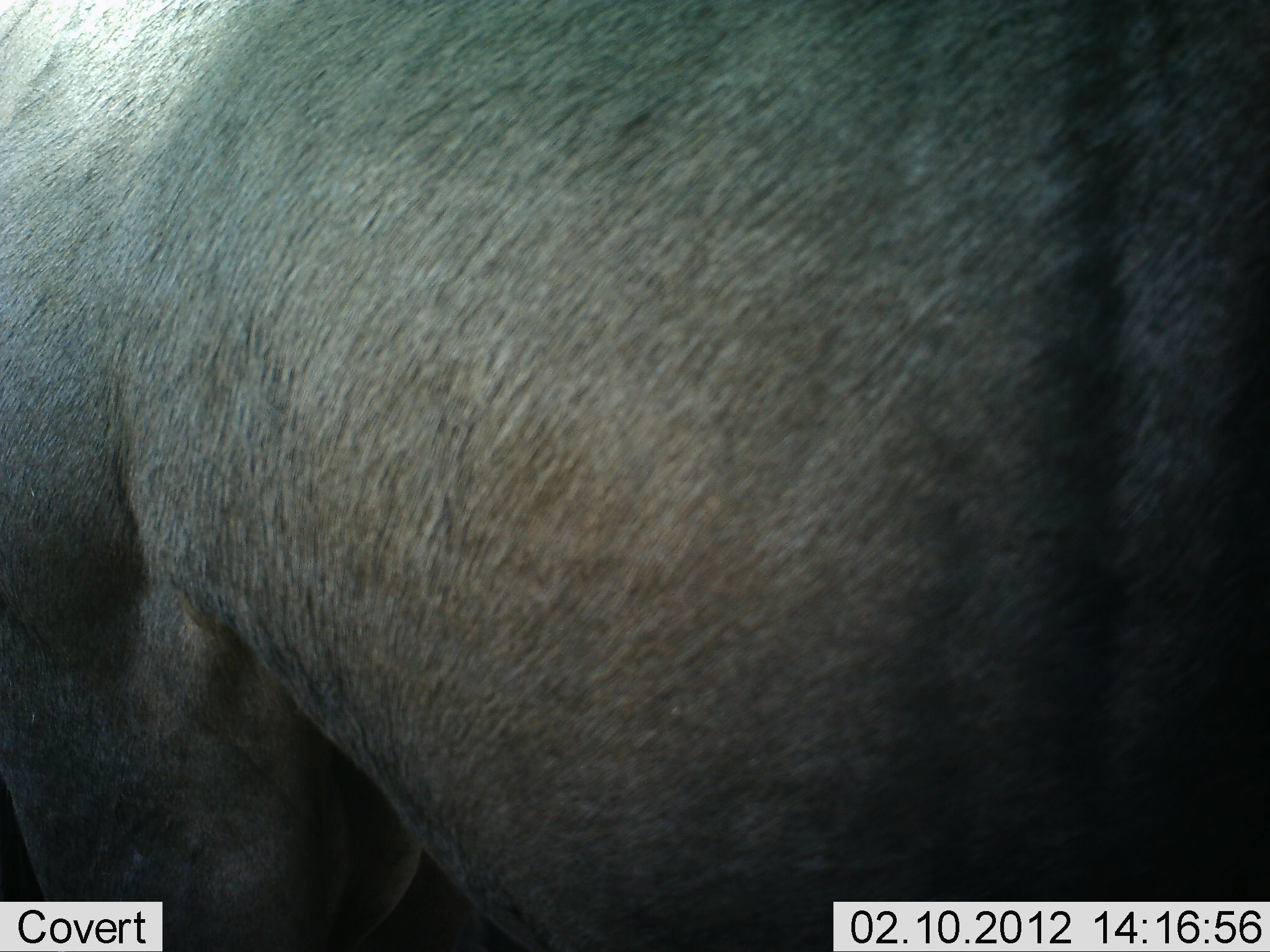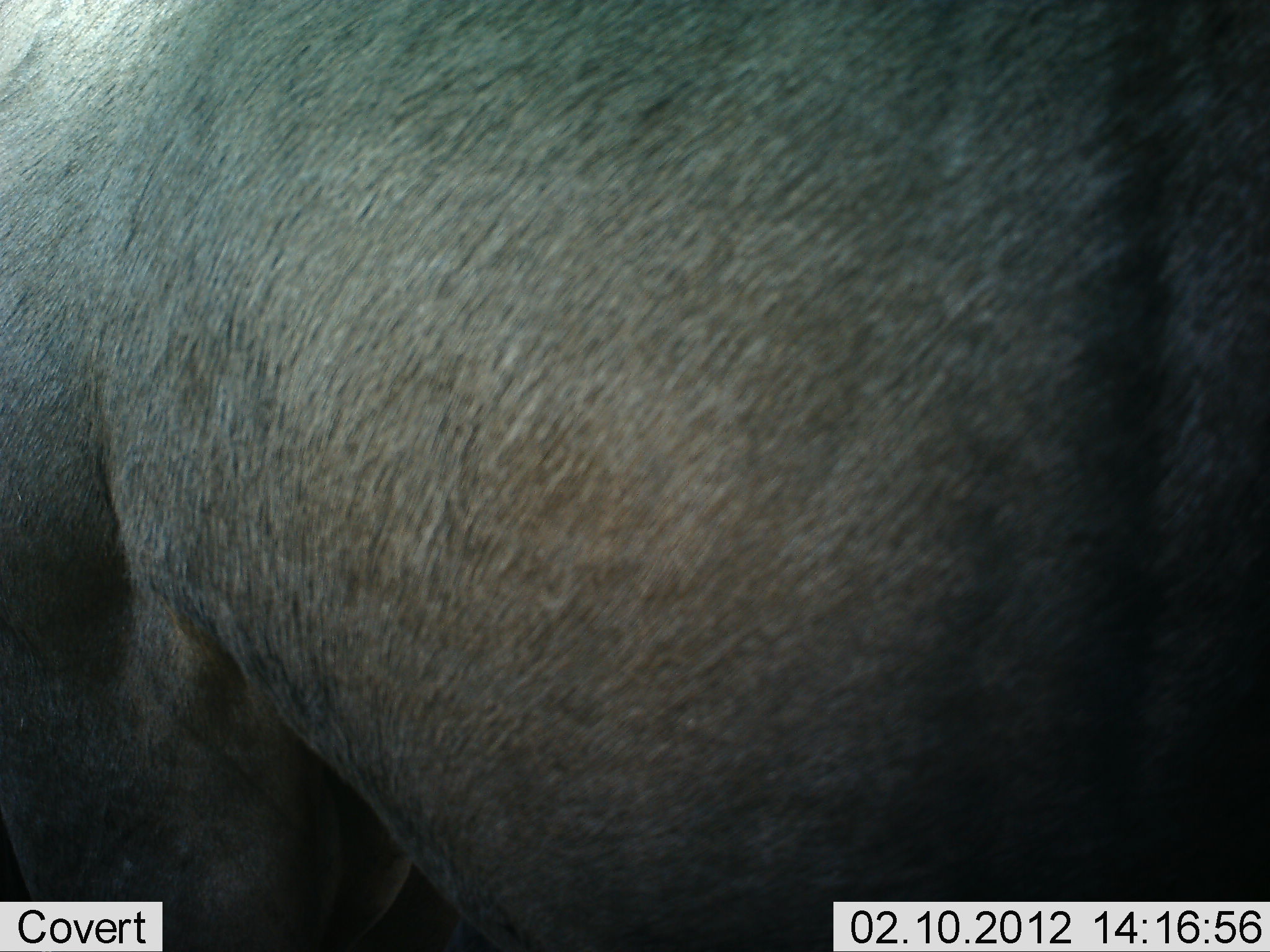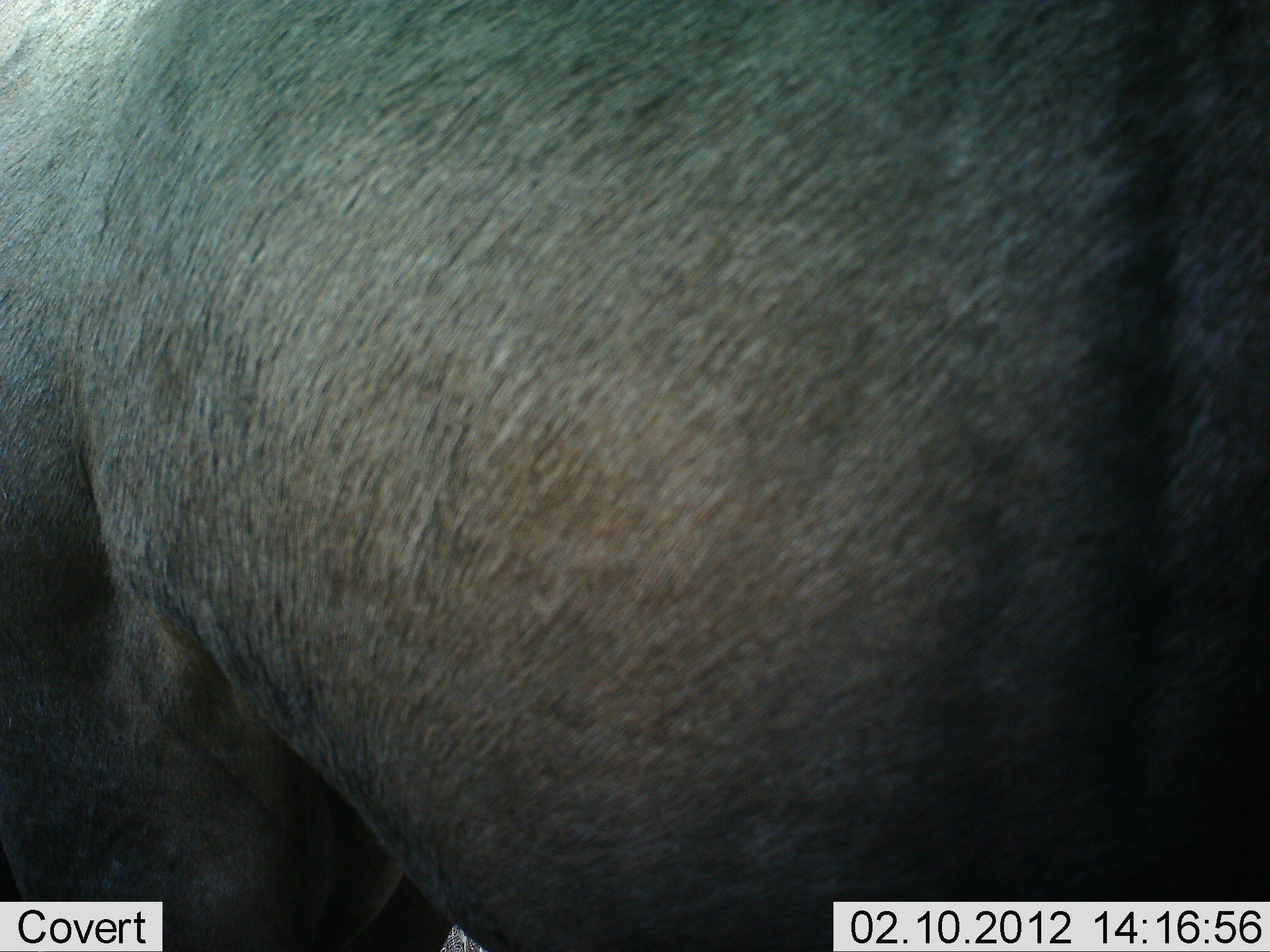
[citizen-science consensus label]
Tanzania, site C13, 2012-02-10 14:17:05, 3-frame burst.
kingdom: Animalia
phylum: Chordata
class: Mammalia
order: Artiodactyla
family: Bovidae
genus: Connochaetes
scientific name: Connochaetes taurinus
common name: blue wildebeest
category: wildebeest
Wildebeest (blue wildebeest) (Connochaetes taurinus), count 1. Behavior (volunteer vote fractions): standing 82%, resting 6%, moving 6%, interacting 6%. Young present (vote fraction): 0%. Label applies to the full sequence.